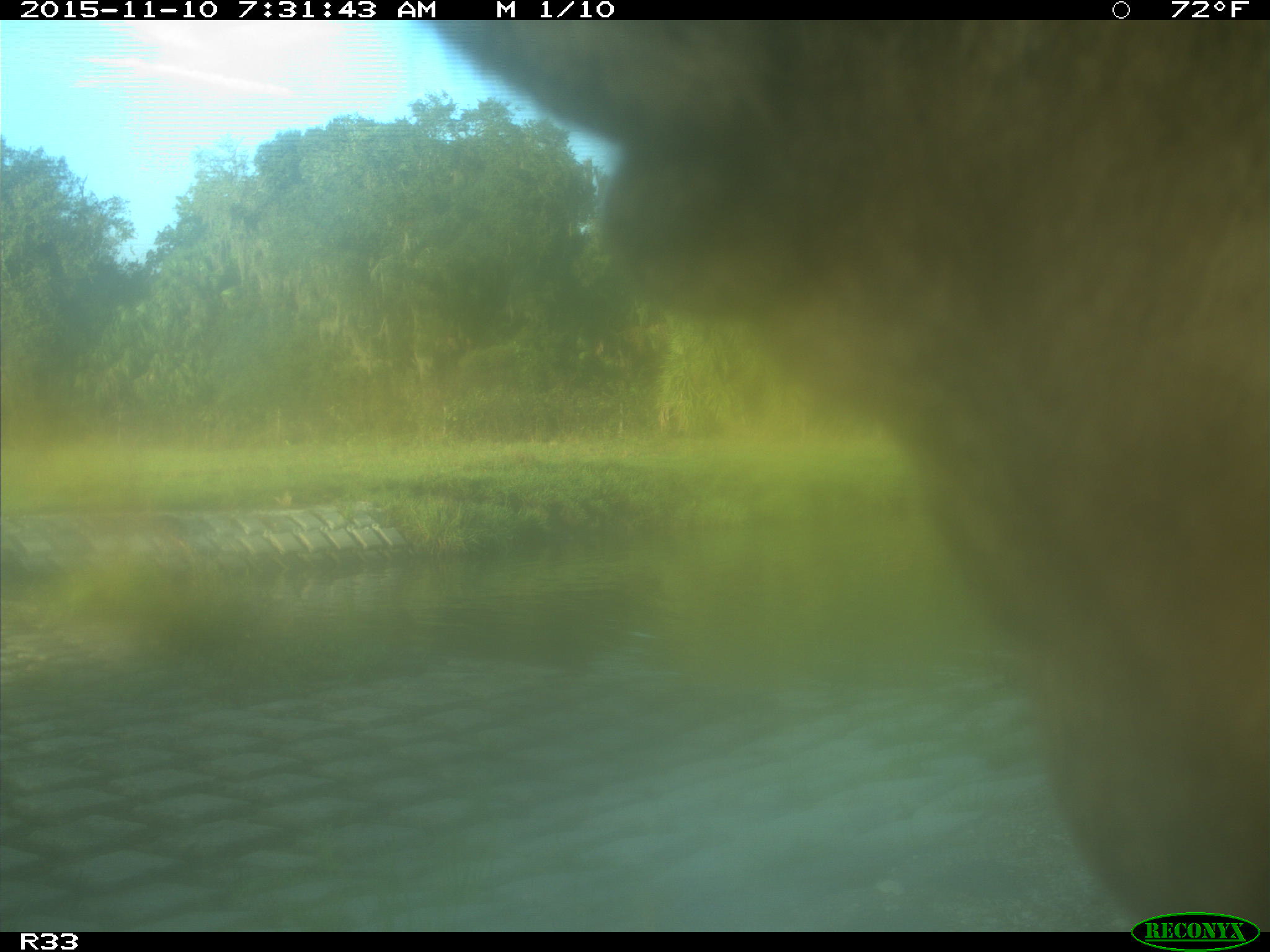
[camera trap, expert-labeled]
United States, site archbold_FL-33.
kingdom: Animalia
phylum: Chordata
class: Mammalia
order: Artiodactyla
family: Bovidae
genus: Bos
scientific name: Bos taurus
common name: domestic cow